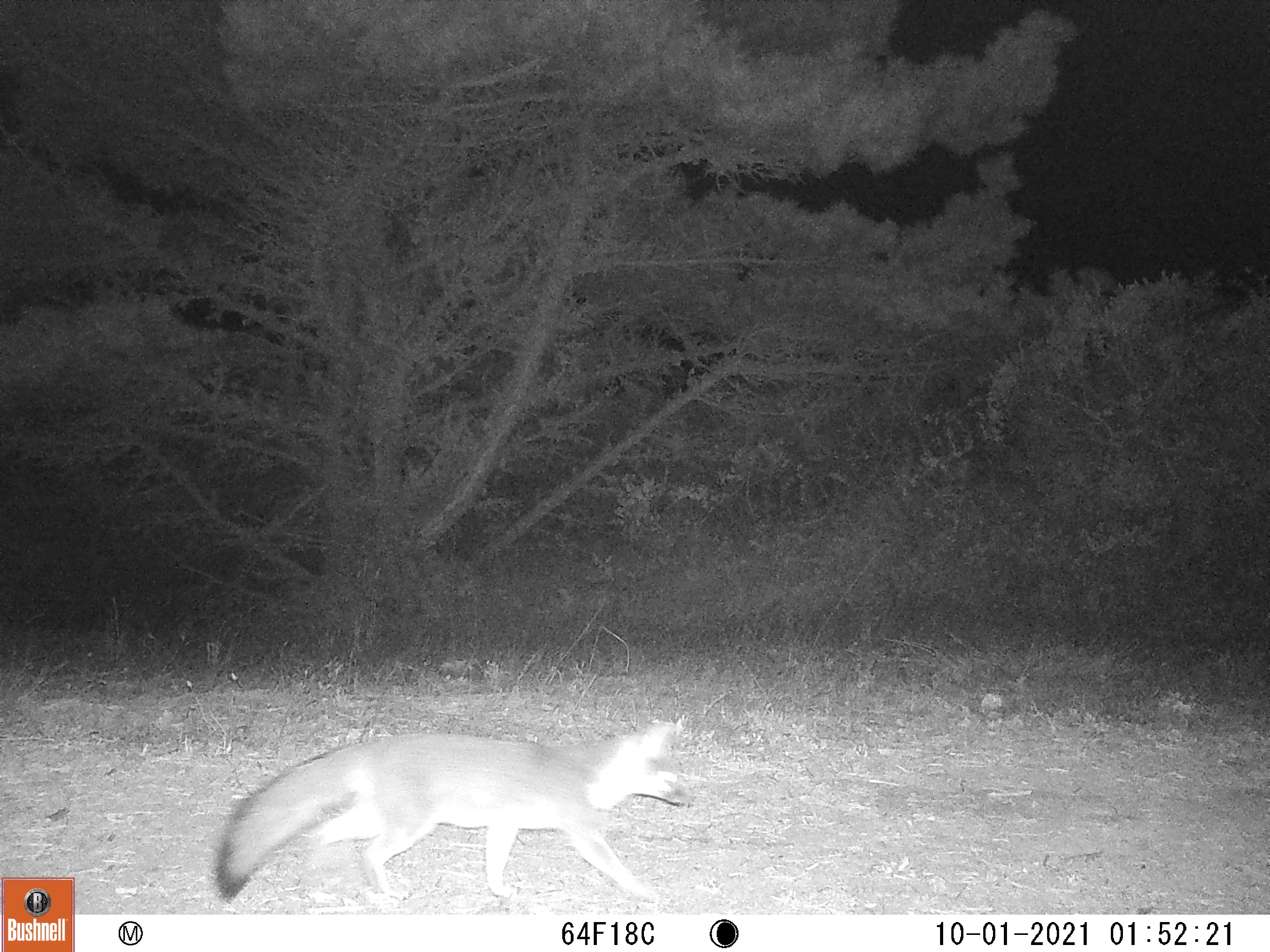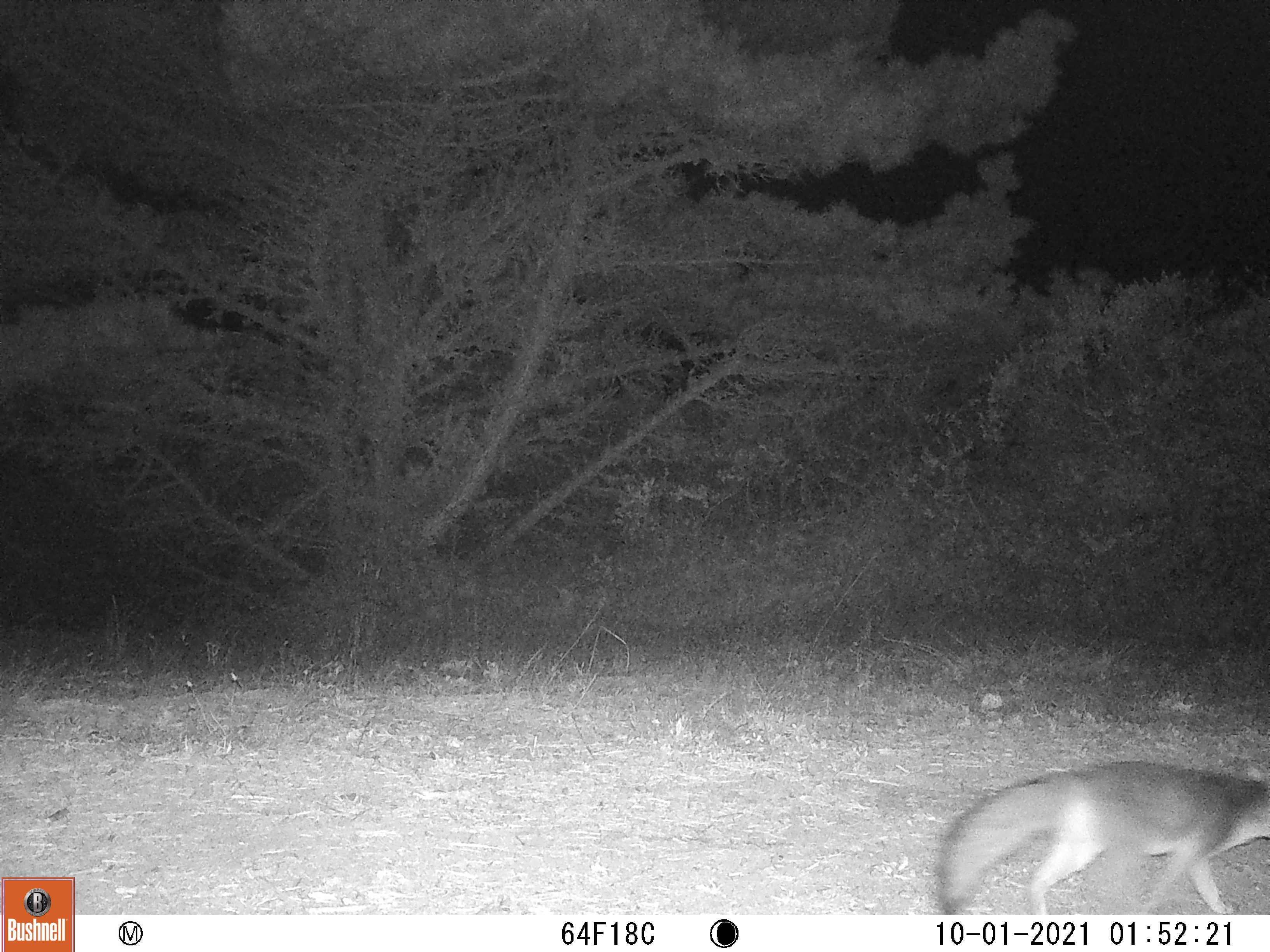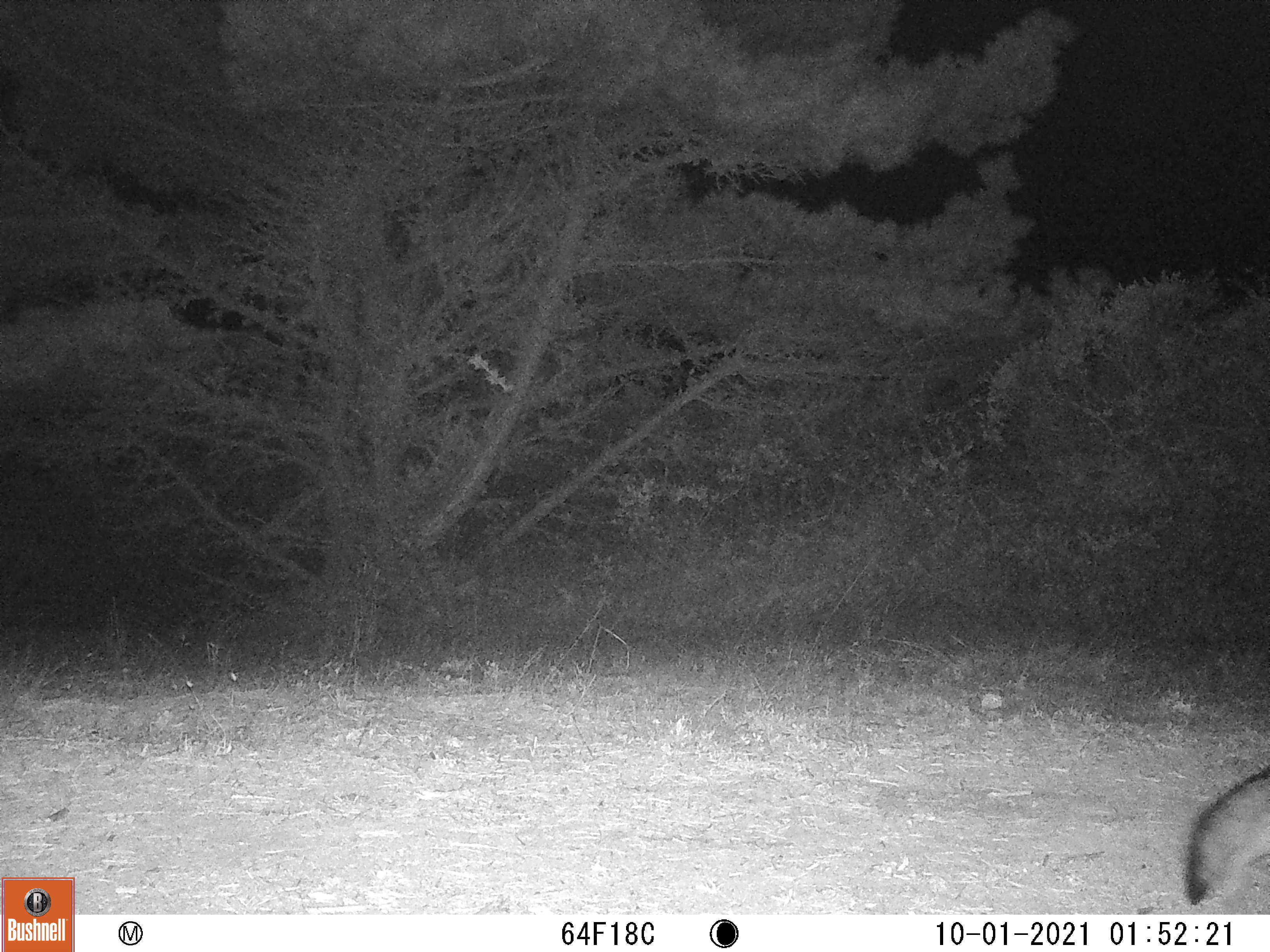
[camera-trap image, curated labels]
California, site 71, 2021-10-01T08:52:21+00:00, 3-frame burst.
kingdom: Animalia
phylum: Chordata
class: Mammalia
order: Carnivora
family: Canidae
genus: Urocyon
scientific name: Urocyon cinereoargenteus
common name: gray fox